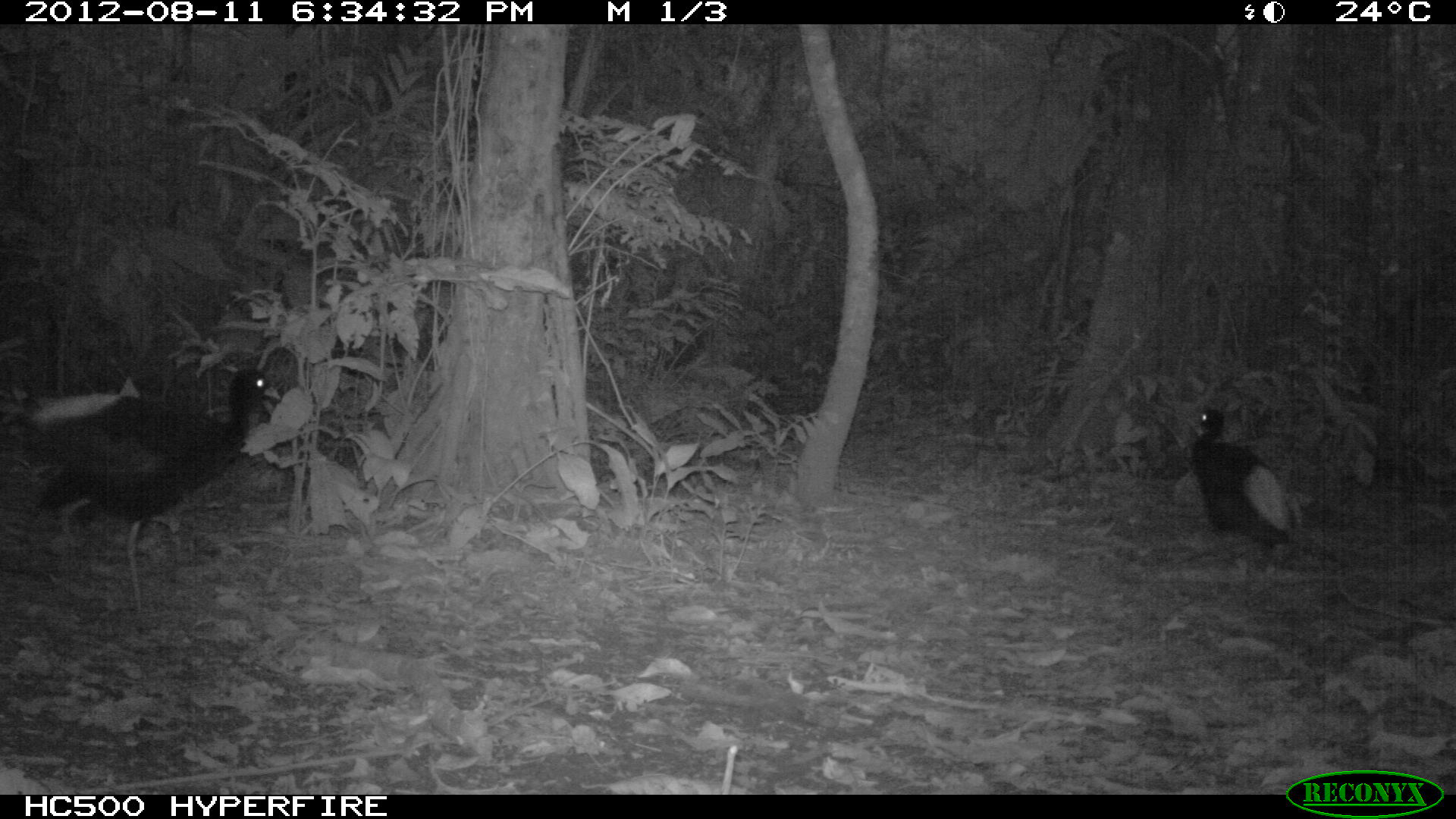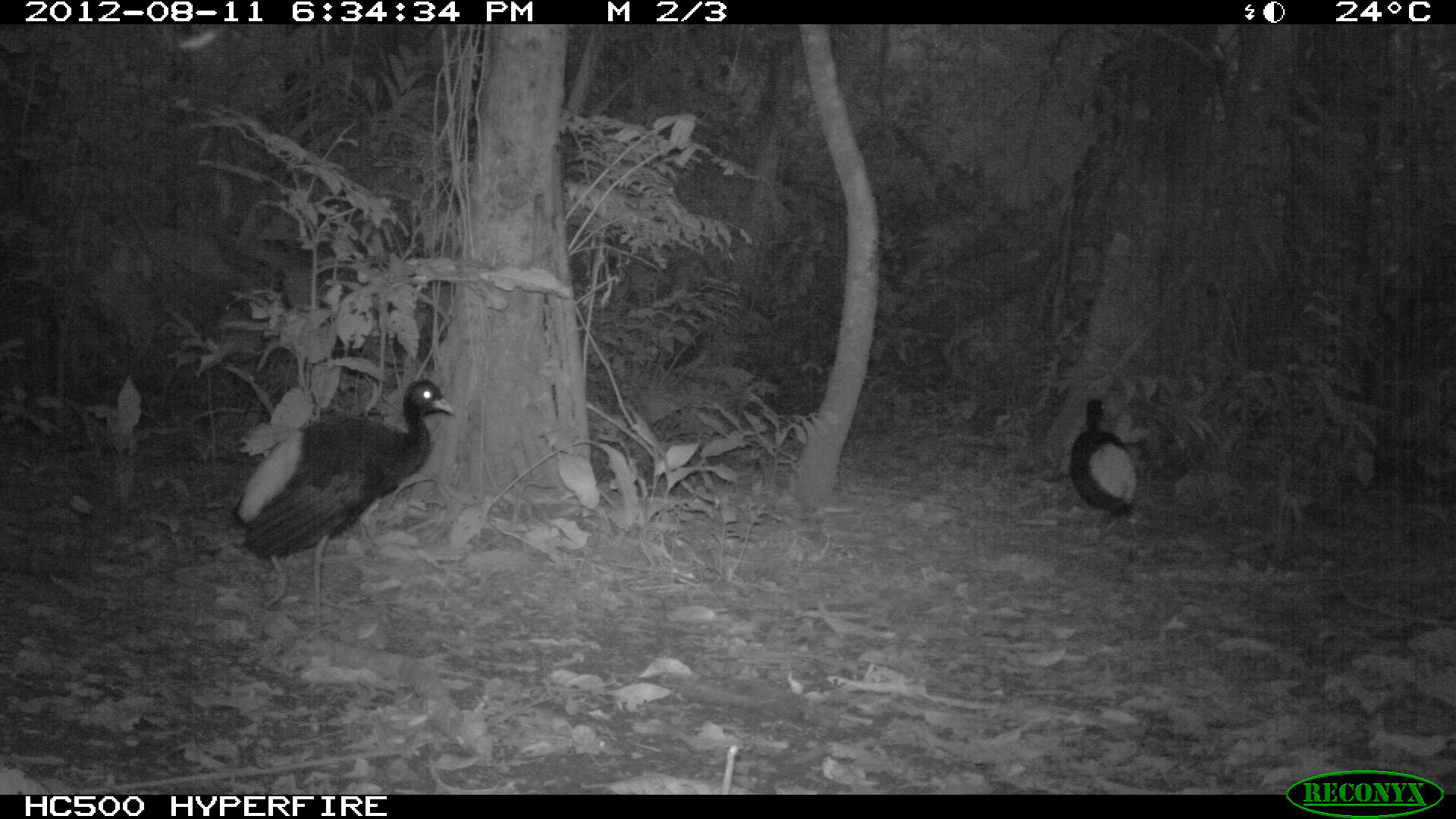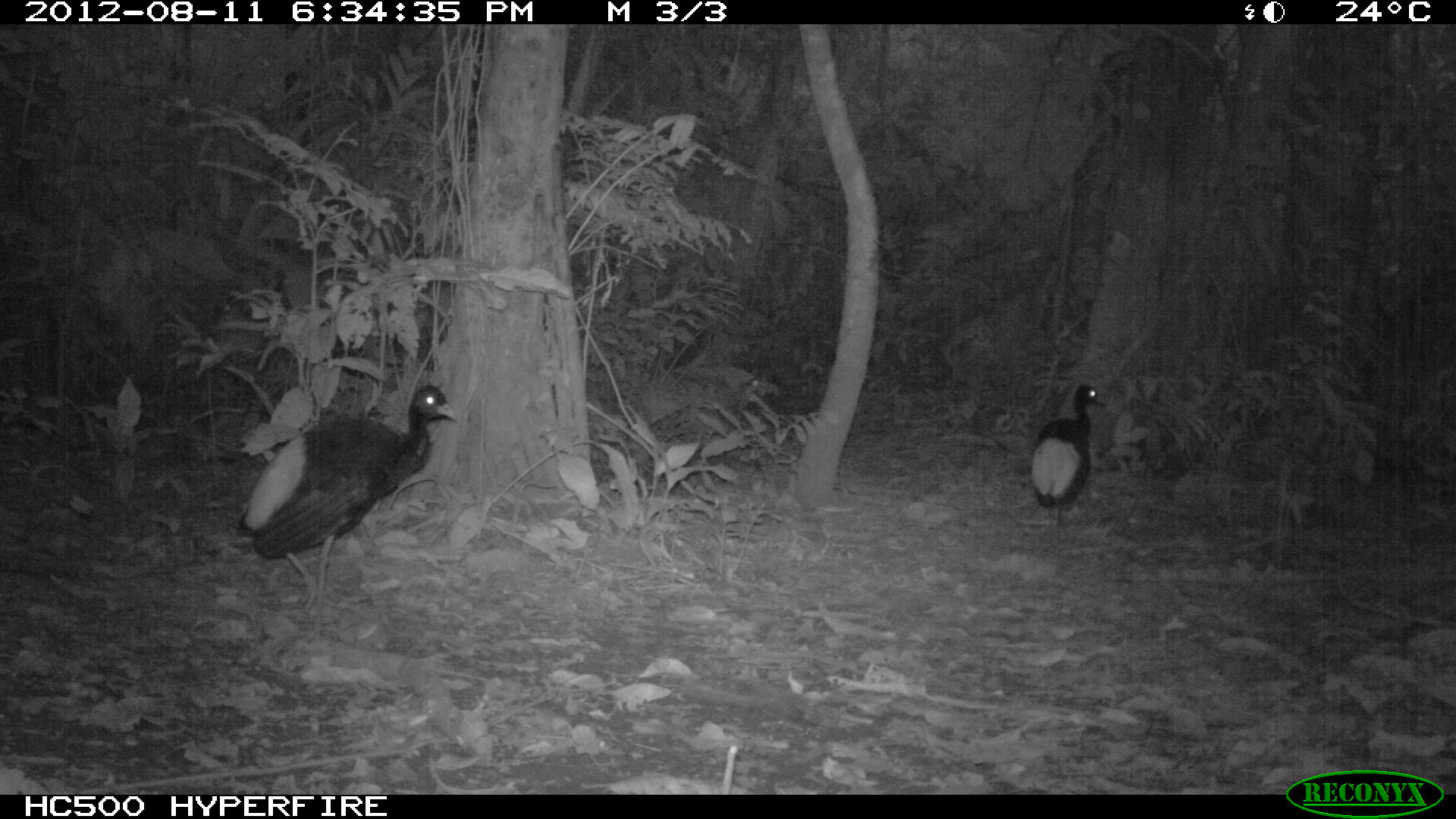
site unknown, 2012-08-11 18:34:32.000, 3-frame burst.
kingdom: Animalia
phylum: Chordata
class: Aves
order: Gruiformes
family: Psophiidae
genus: Psophia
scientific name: Psophia leucoptera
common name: pale-winged trumpeter